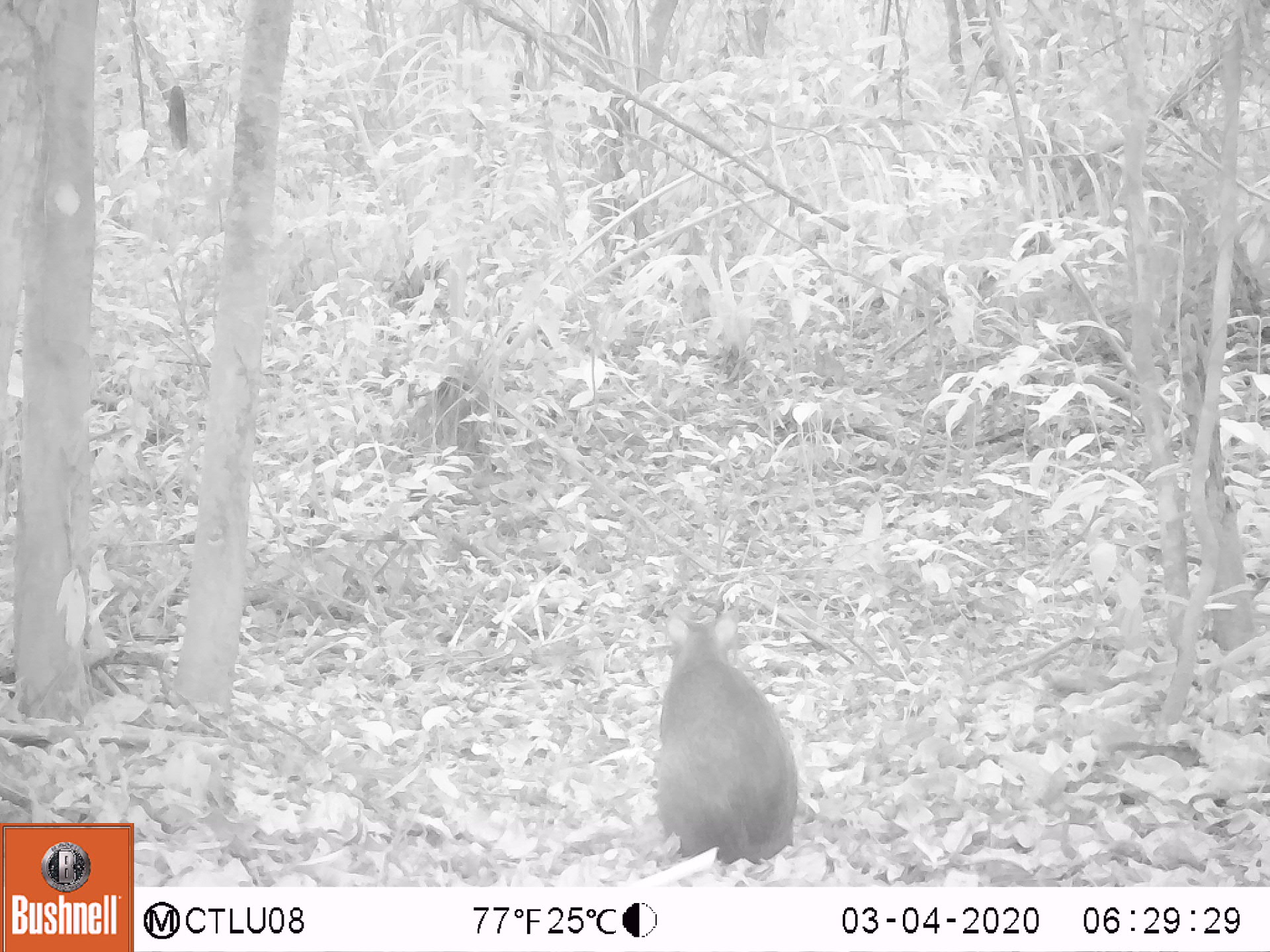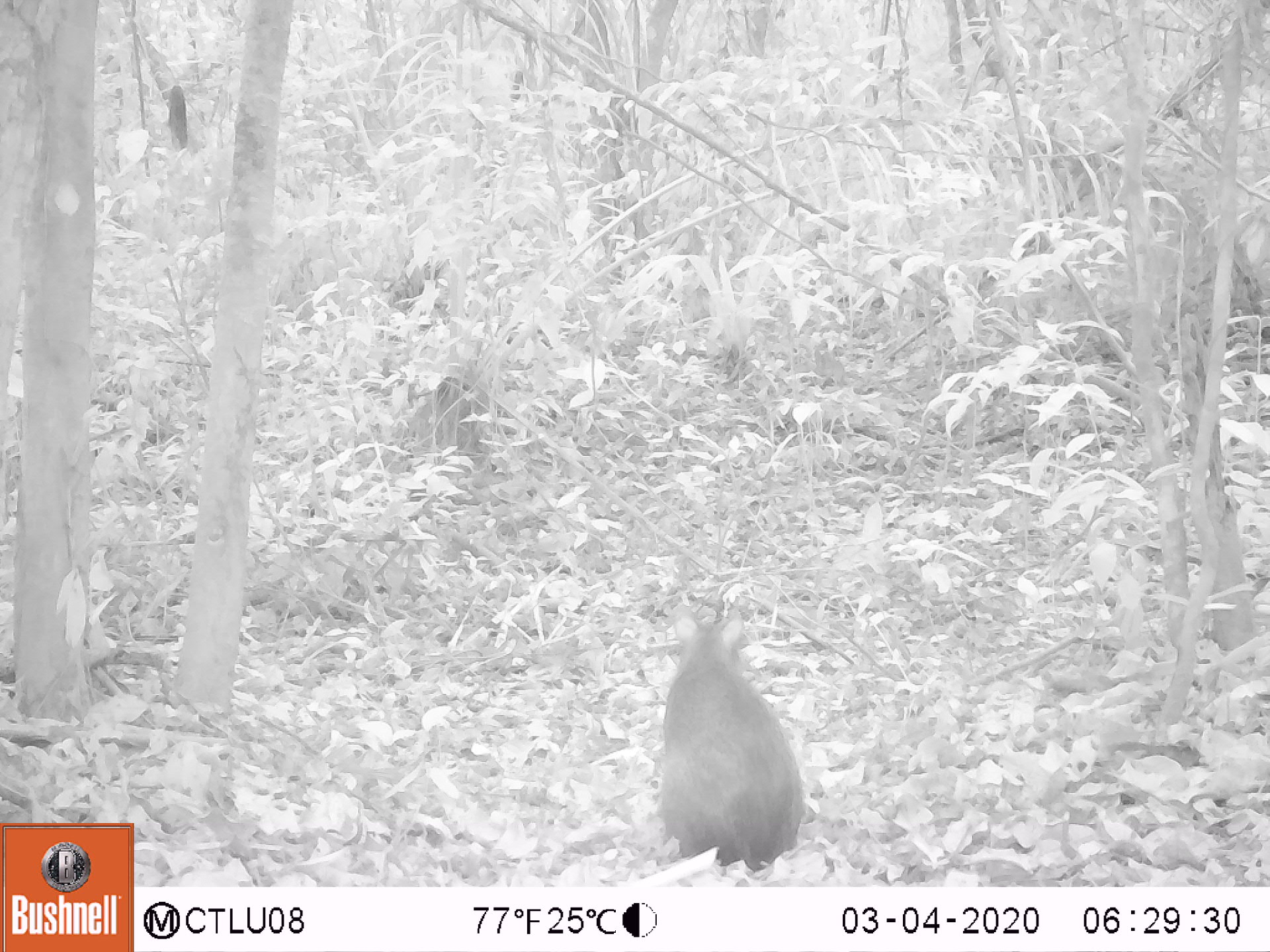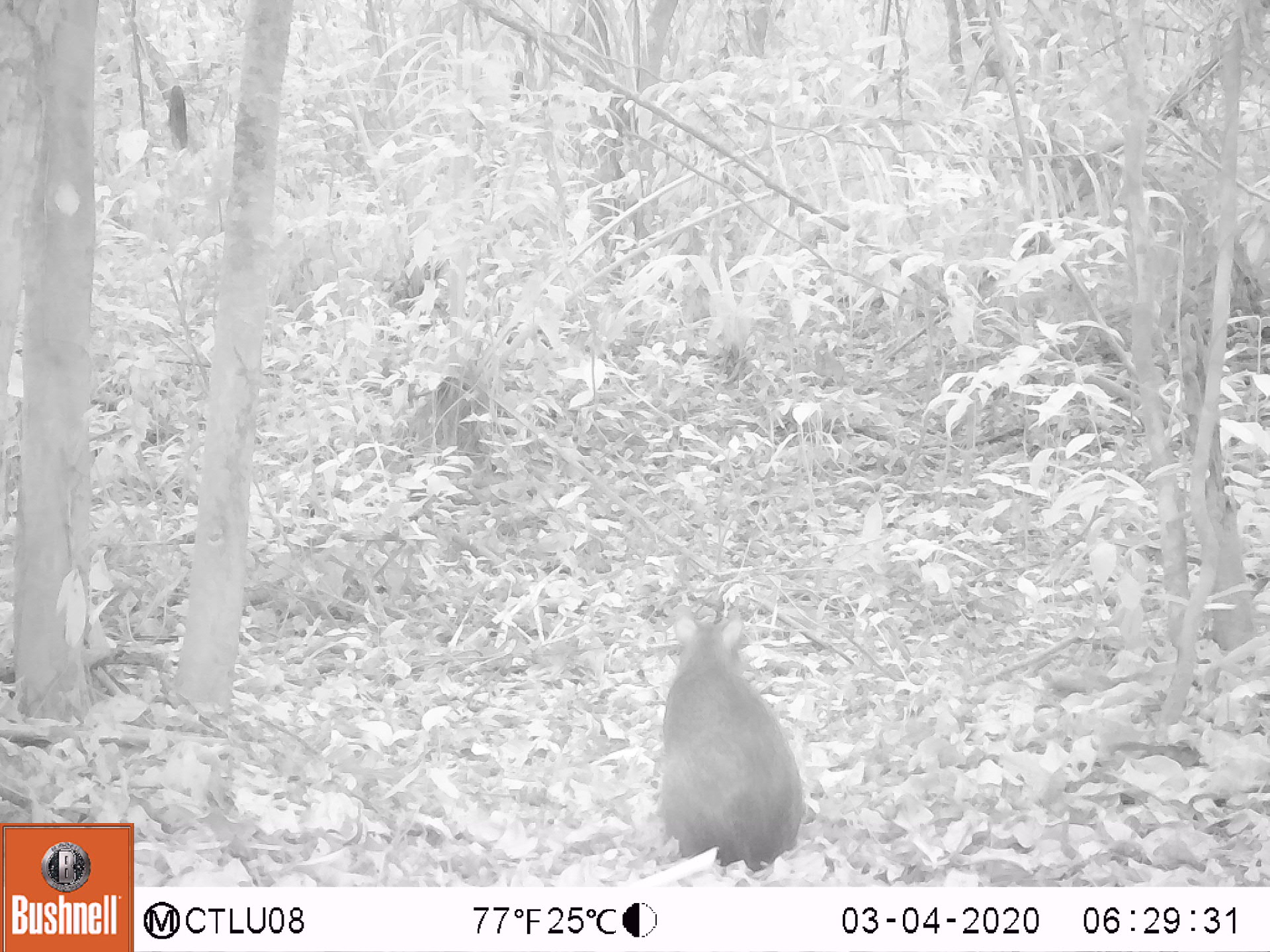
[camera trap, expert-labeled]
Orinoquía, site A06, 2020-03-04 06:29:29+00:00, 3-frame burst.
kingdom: Animalia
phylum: Chordata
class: Mammalia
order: Rodentia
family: Dasyproctidae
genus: Dasyprocta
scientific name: Dasyprocta fuliginosa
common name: black agouti